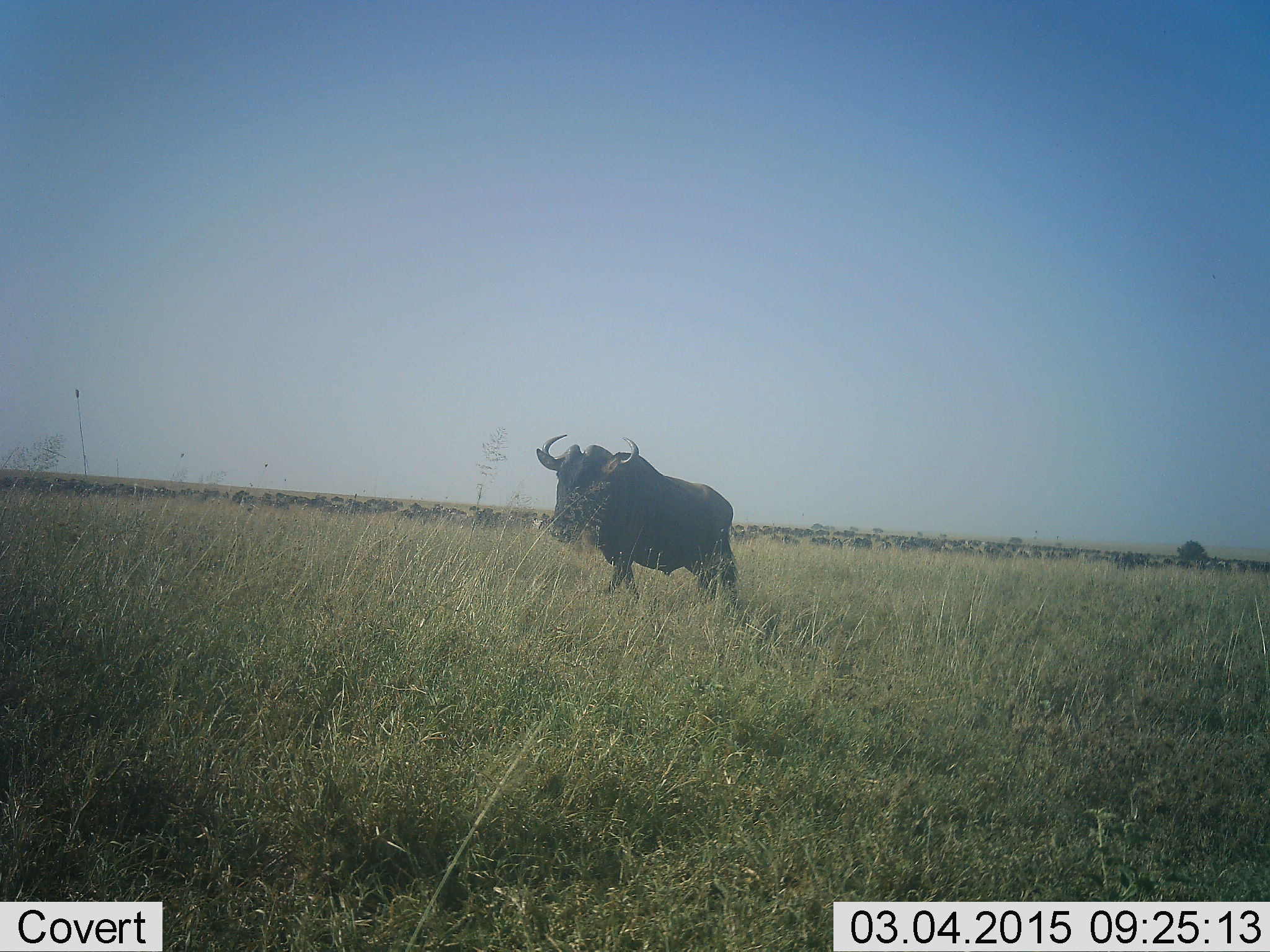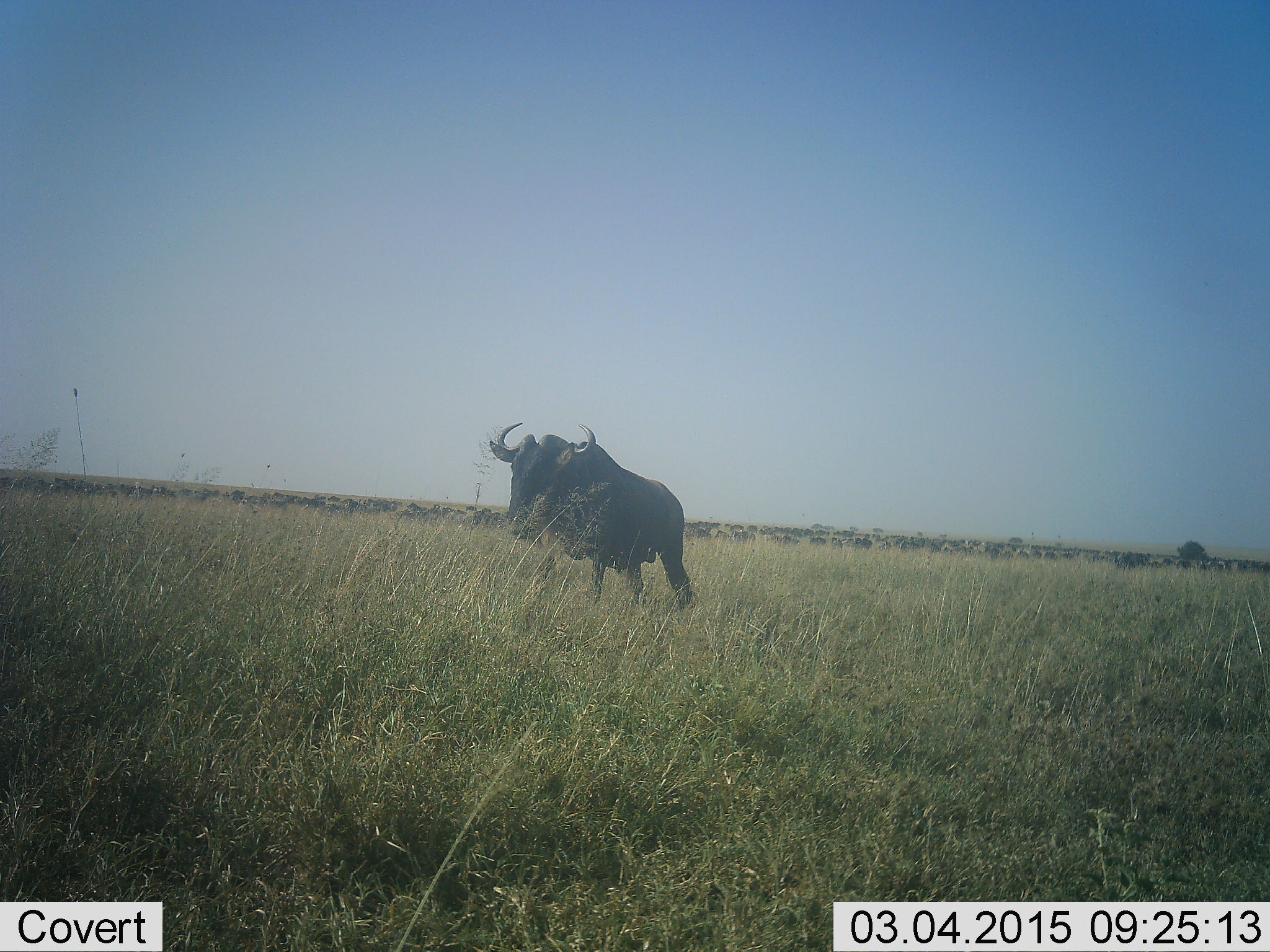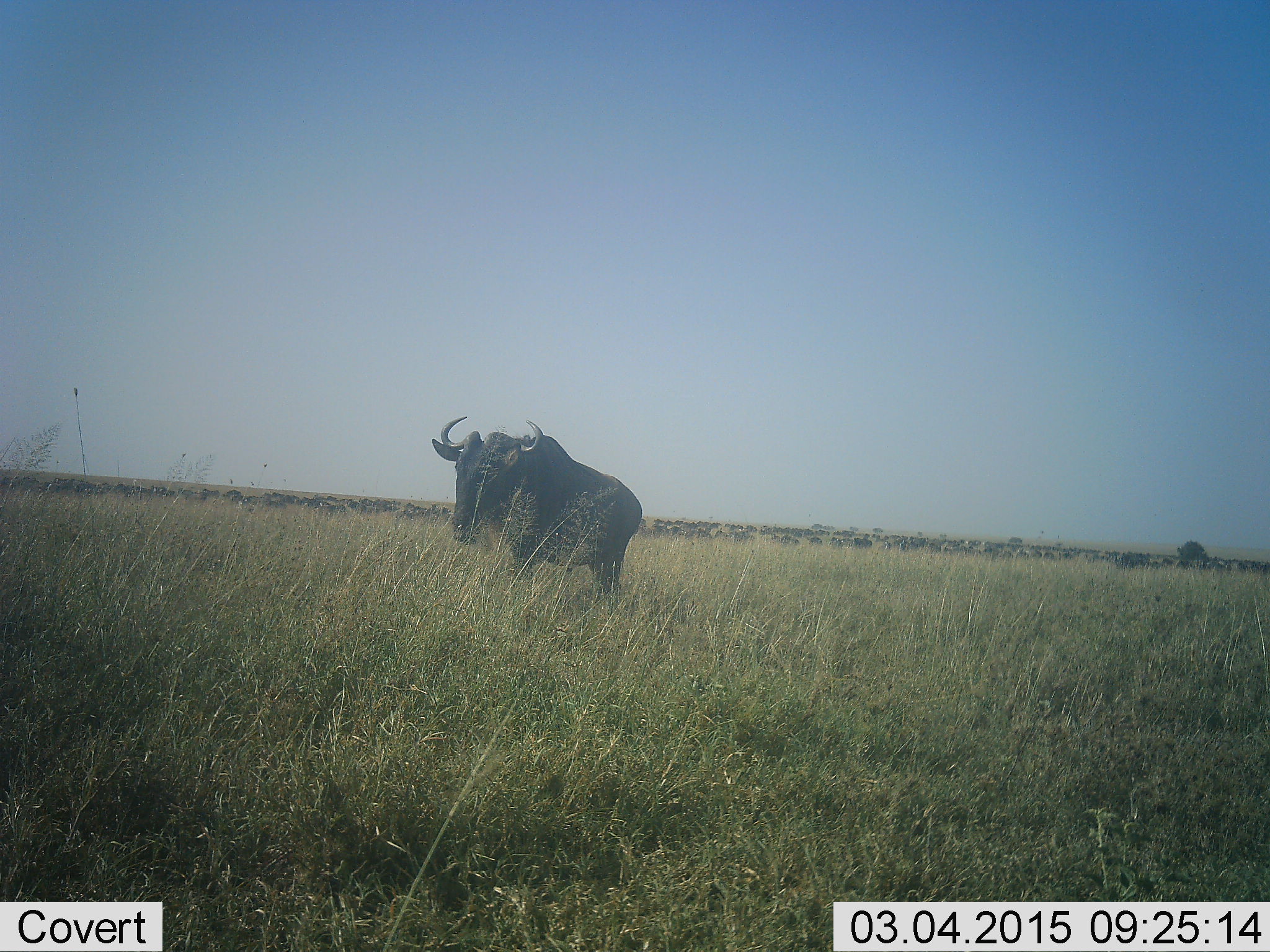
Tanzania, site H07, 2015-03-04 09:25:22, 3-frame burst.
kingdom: Animalia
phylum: Chordata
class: Mammalia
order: Artiodactyla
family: Bovidae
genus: Connochaetes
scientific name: Connochaetes taurinus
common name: blue wildebeest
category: wildebeest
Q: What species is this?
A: Wildebeest (blue wildebeest) (Connochaetes taurinus).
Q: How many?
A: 11-50.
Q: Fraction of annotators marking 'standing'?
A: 30%.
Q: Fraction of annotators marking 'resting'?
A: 0%.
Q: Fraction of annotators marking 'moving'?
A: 90%.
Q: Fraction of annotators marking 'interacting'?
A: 0%.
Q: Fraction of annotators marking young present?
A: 0%.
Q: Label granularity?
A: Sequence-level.